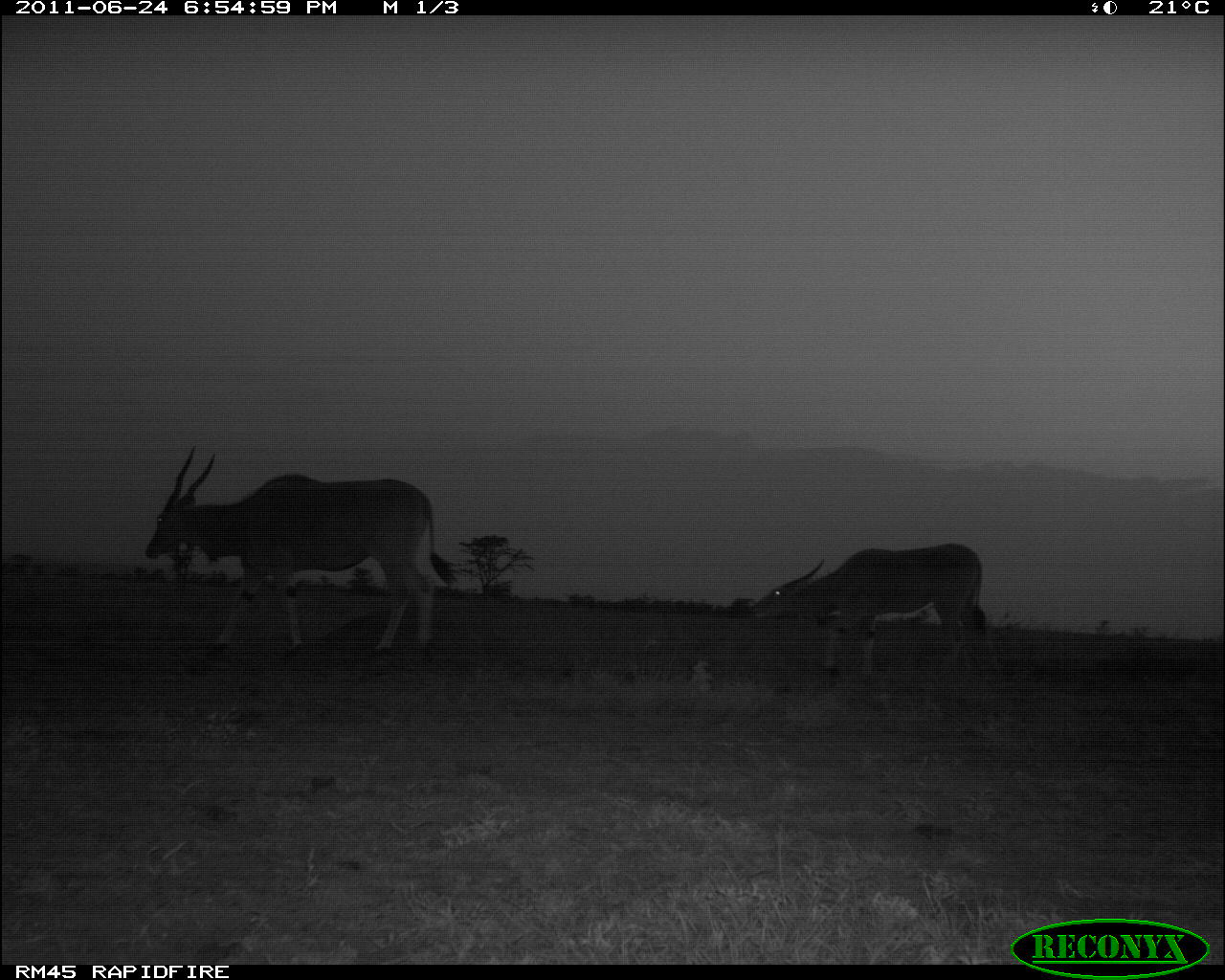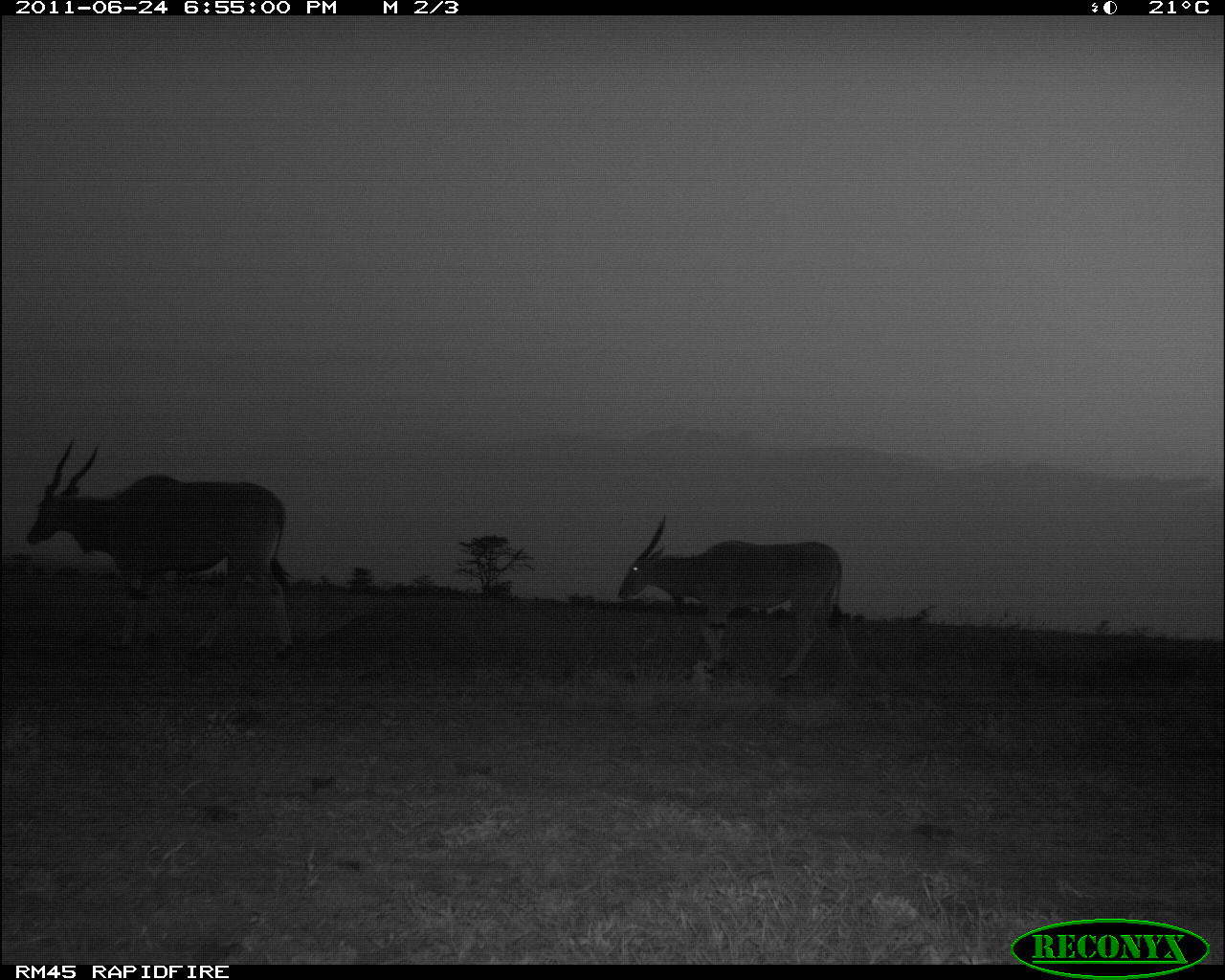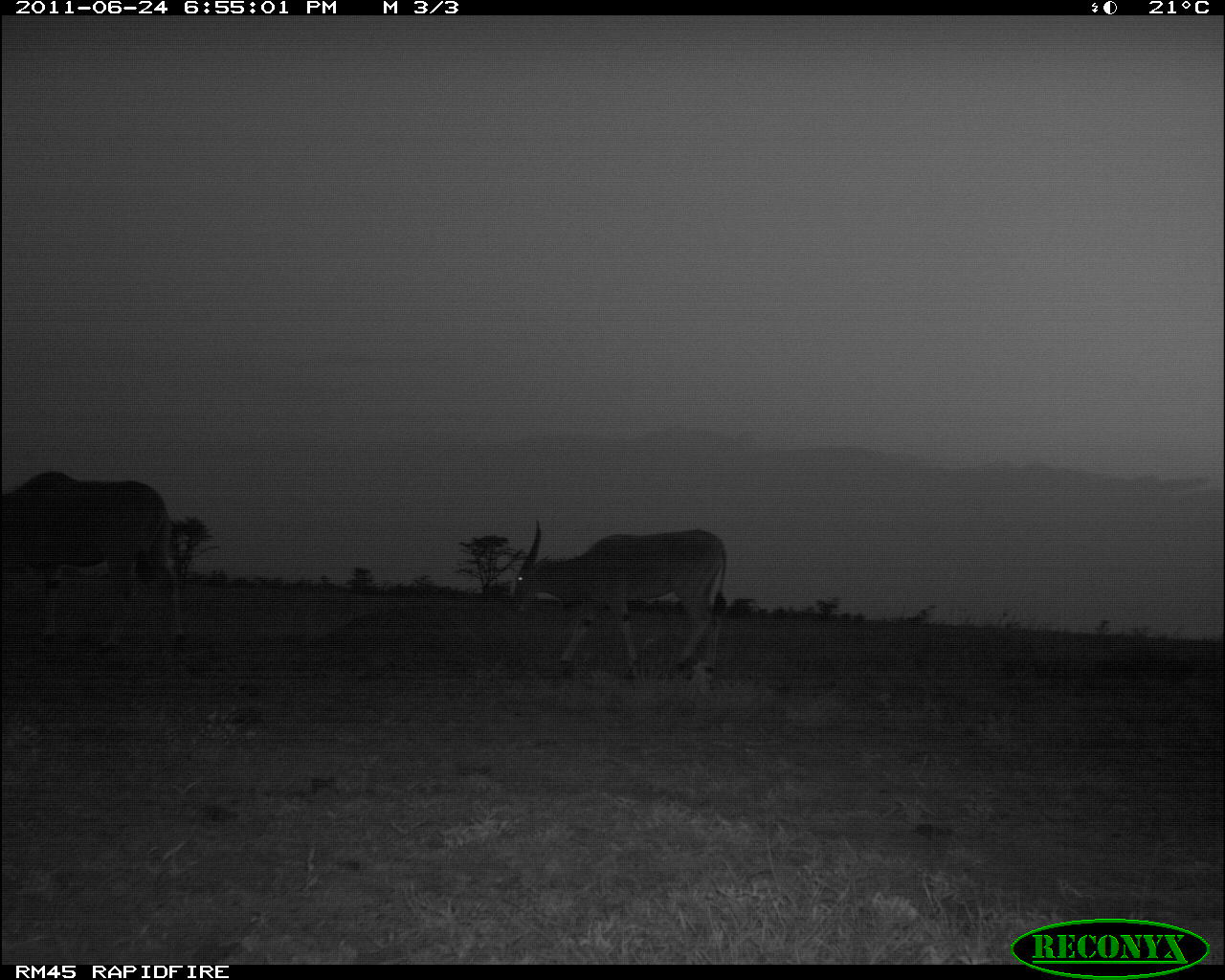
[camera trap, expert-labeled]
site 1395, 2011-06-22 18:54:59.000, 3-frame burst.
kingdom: Animalia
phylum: Chordata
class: Mammalia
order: Artiodactyla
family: Bovidae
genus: Tragelaphus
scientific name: Tragelaphus oryx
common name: eland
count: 2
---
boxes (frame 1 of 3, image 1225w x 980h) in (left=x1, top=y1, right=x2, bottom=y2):
tragelaphus oryx: (left=143, top=443, right=462, bottom=651); (left=749, top=542, right=989, bottom=673)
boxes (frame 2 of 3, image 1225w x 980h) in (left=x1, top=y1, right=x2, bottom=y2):
tragelaphus oryx: (left=25, top=438, right=296, bottom=656); (left=617, top=514, right=859, bottom=682)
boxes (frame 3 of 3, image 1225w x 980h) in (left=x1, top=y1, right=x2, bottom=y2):
tragelaphus oryx: (left=510, top=519, right=728, bottom=674); (left=1, top=470, right=171, bottom=591)